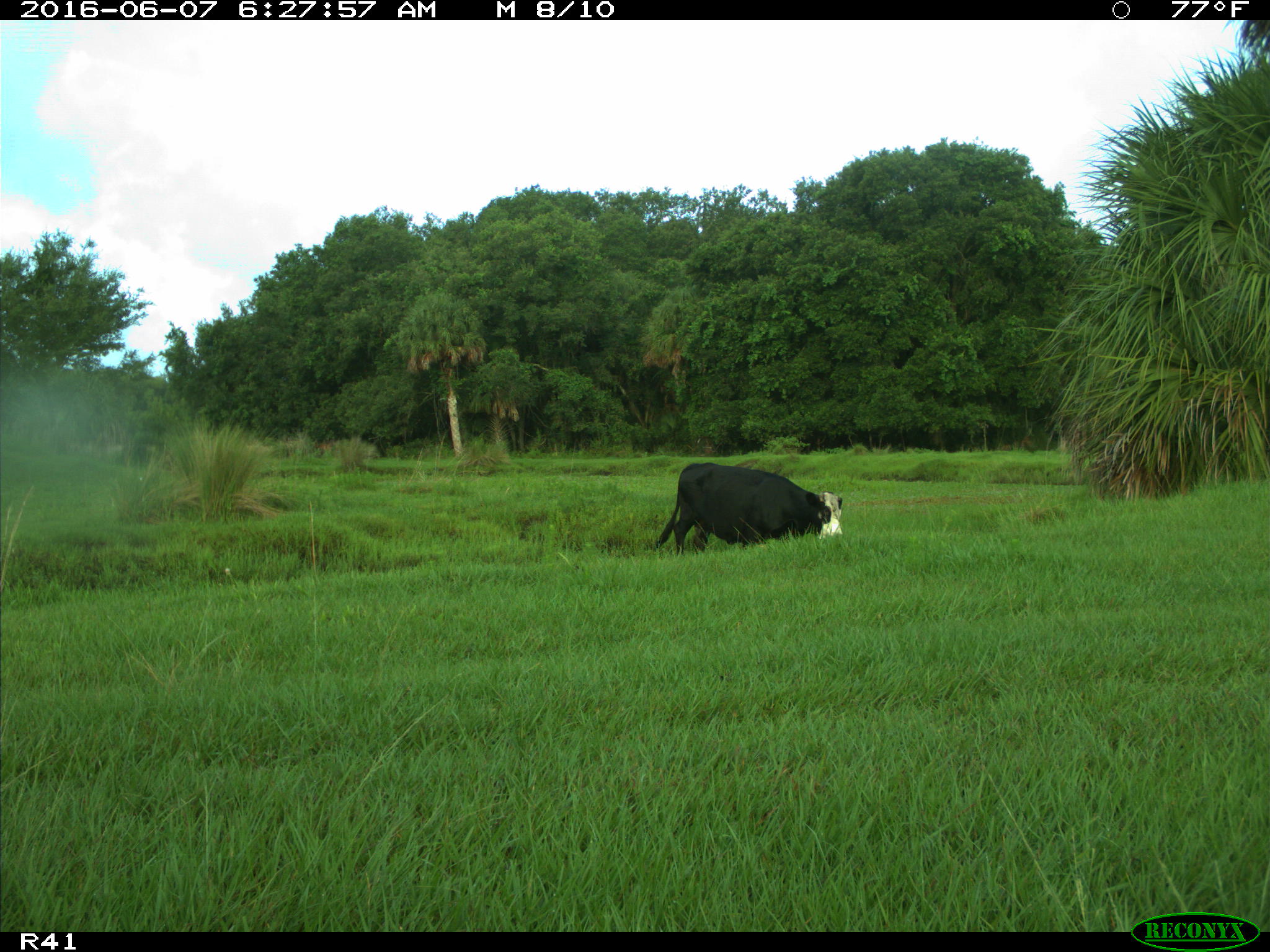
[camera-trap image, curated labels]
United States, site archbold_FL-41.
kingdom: Animalia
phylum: Chordata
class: Mammalia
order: Artiodactyla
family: Bovidae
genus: Bos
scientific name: Bos taurus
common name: domestic cow